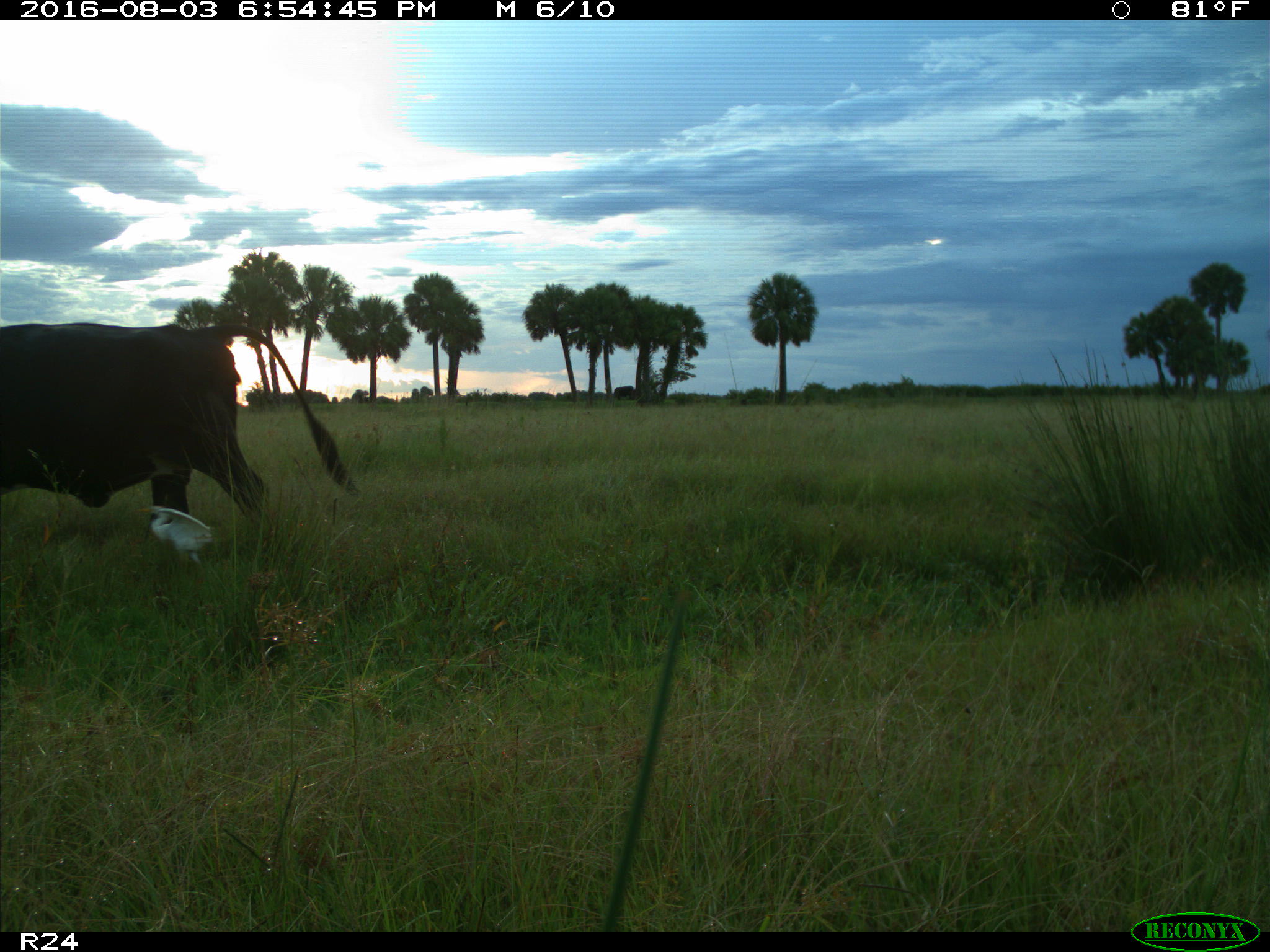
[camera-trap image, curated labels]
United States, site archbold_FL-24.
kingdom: Animalia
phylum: Chordata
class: Mammalia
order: Artiodactyla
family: Bovidae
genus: Bos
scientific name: Bos taurus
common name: domestic cow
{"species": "Bos taurus (domestic cow)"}